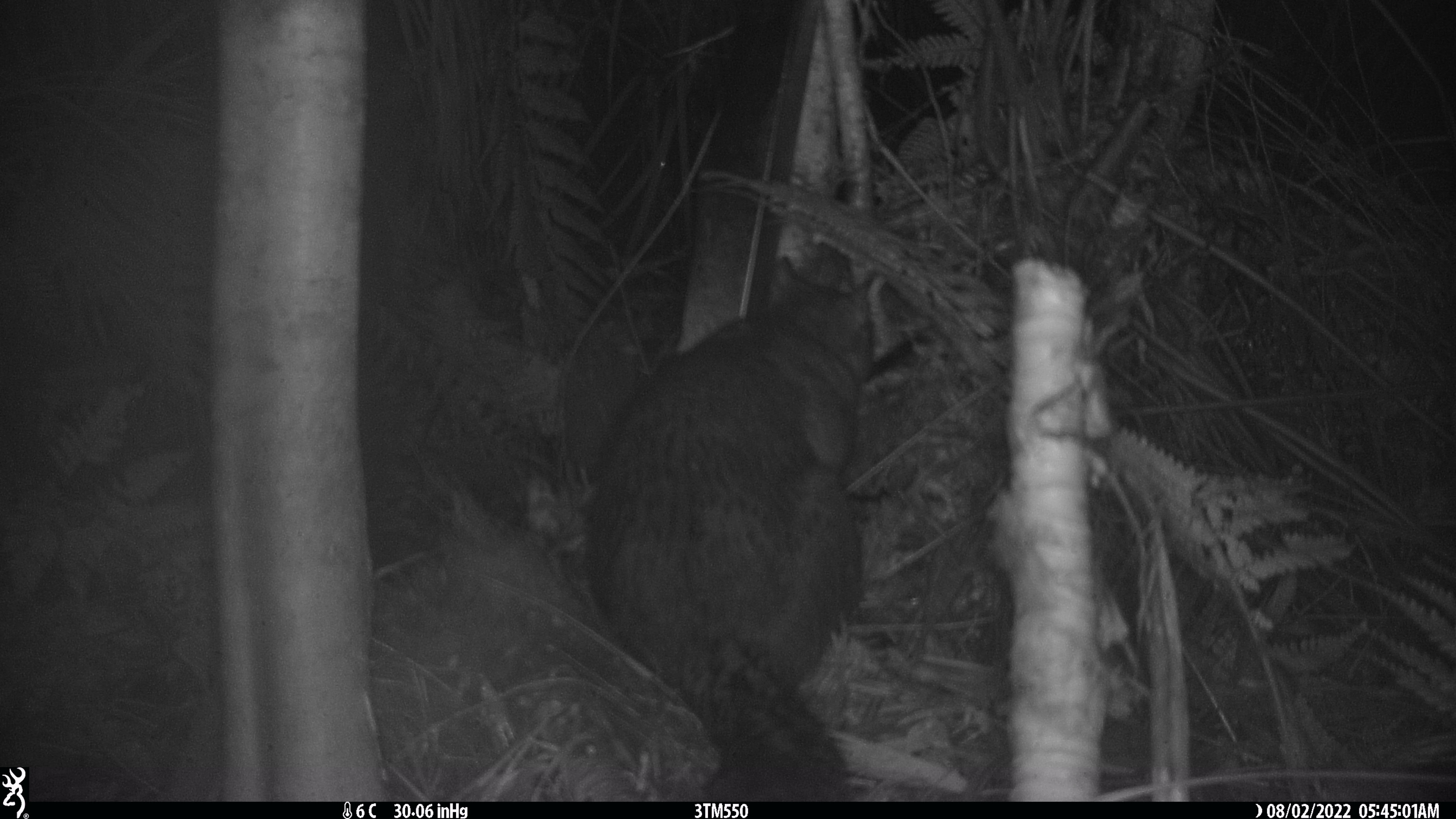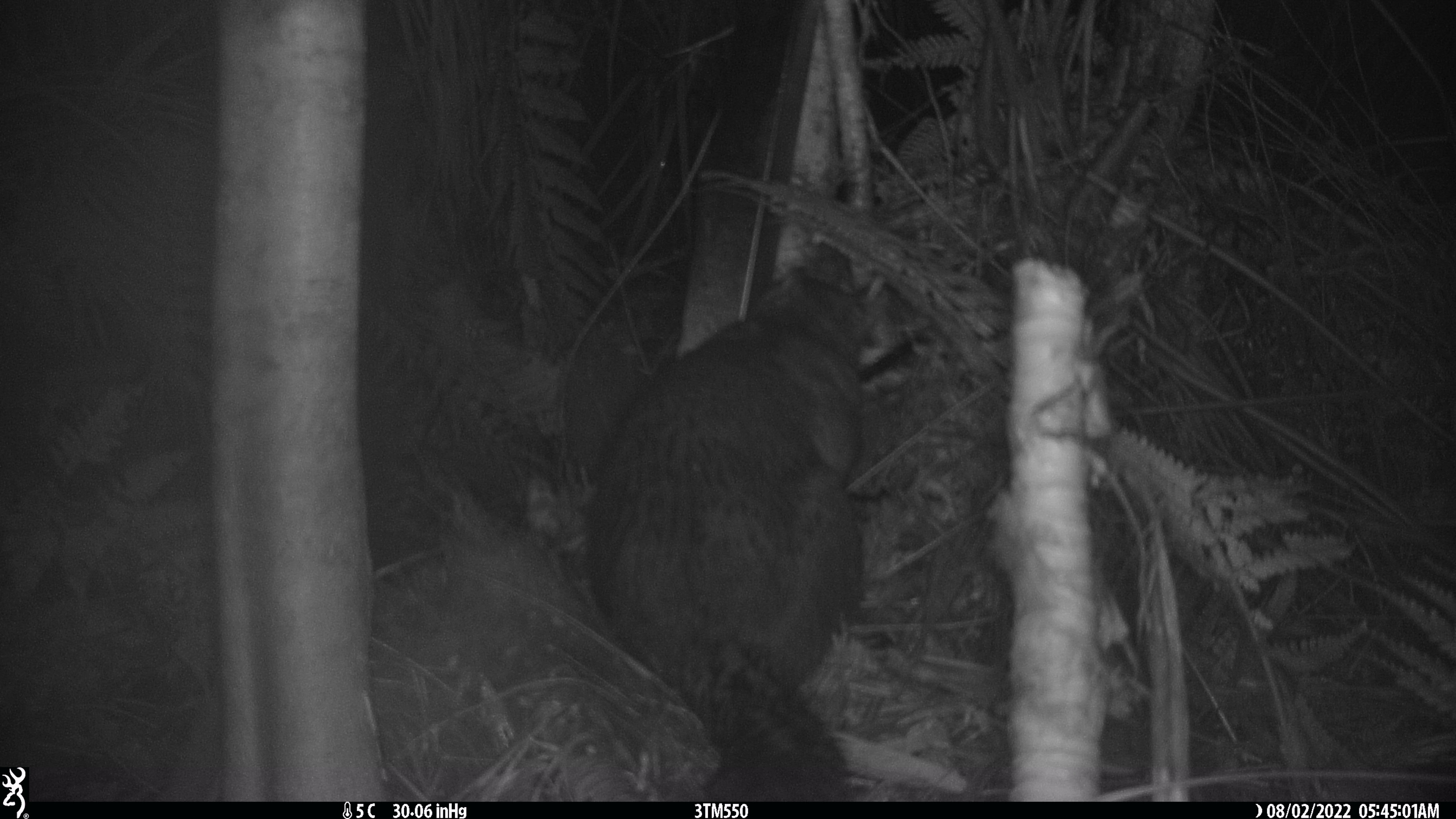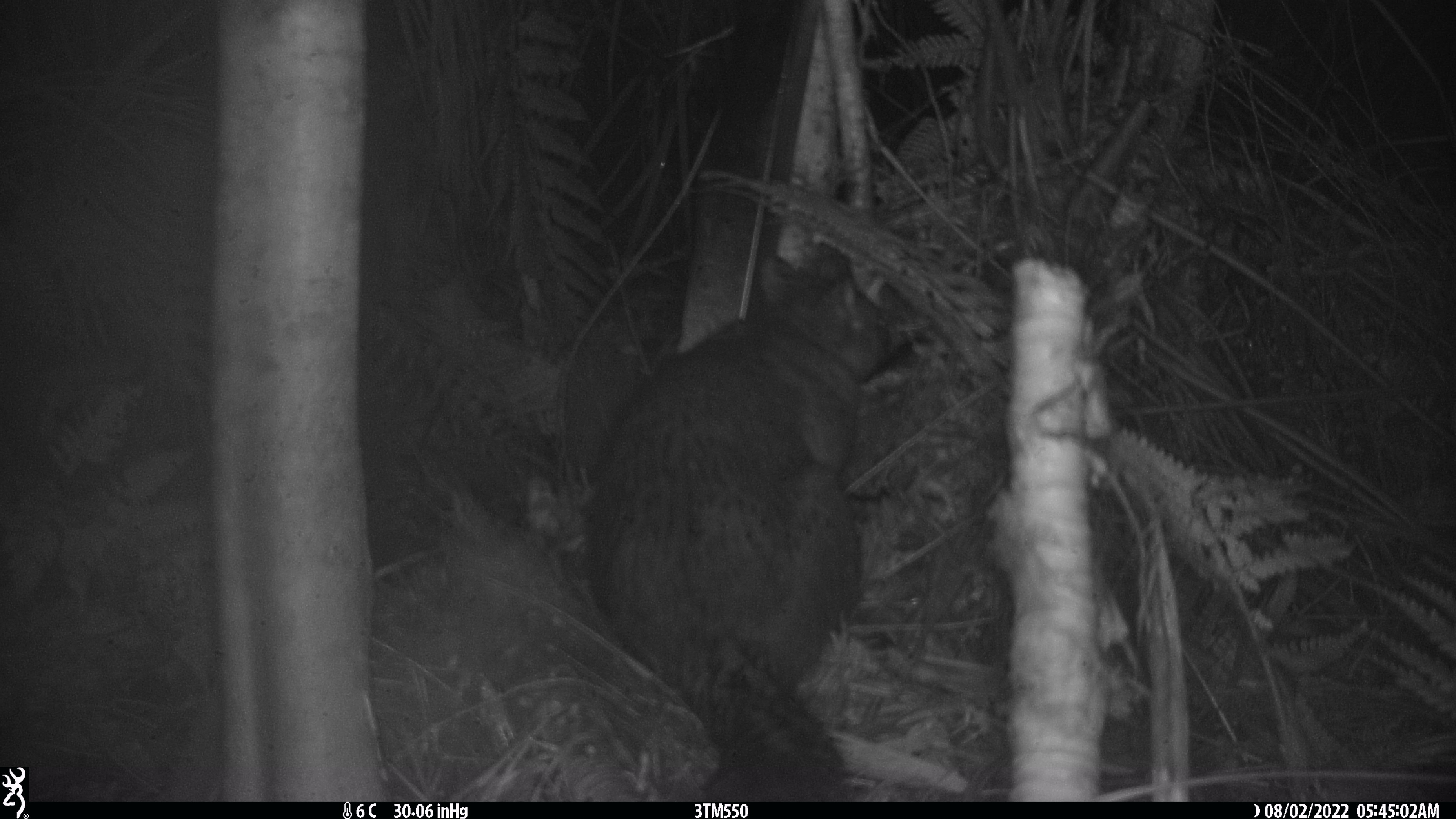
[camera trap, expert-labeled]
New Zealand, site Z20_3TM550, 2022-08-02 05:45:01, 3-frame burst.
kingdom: Animalia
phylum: Chordata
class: Mammalia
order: Diprotodontia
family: Phalangeridae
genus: Trichosurus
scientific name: Trichosurus vulpecula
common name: common brushtail possum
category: possum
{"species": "possum (common brushtail possum) (Trichosurus vulpecula)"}